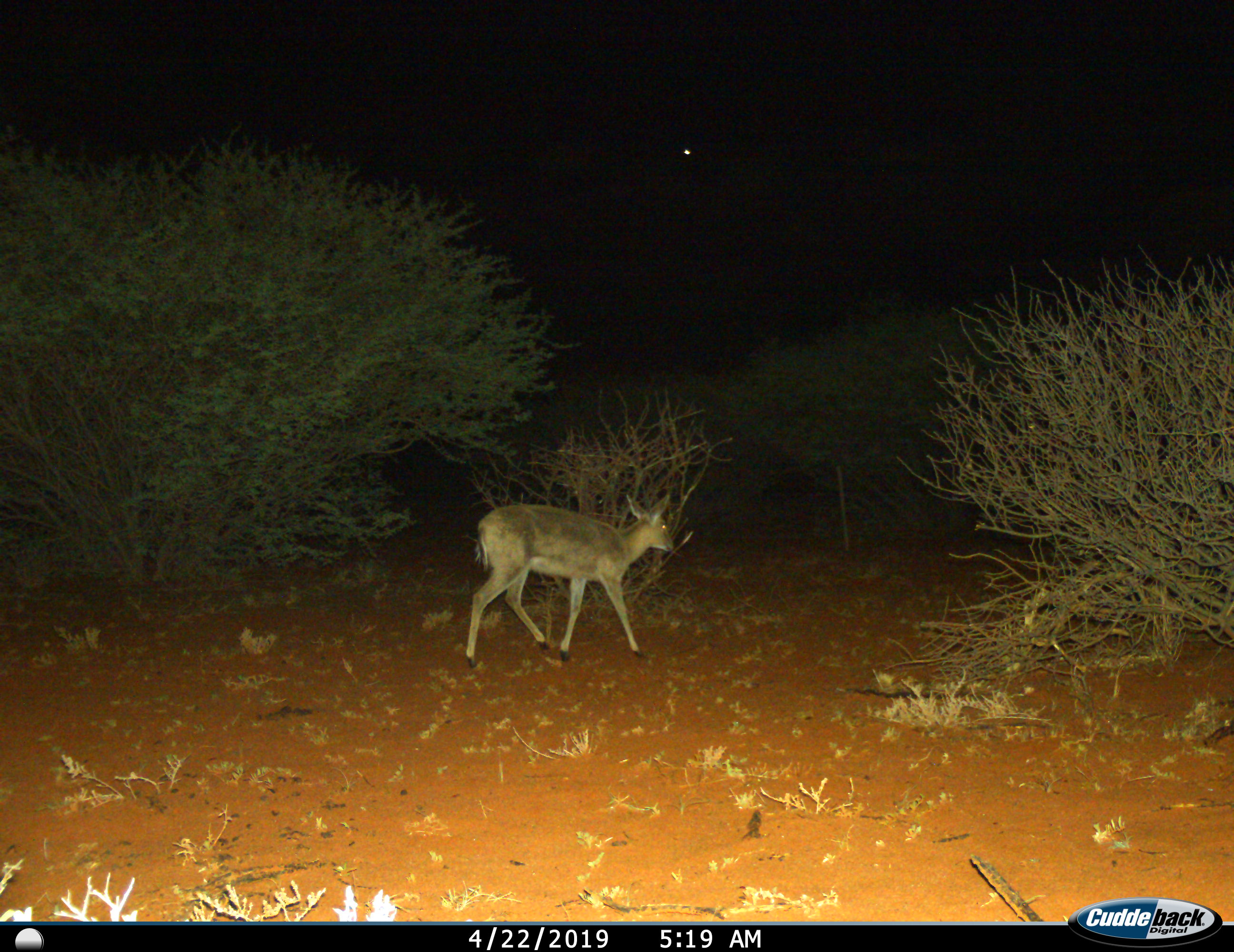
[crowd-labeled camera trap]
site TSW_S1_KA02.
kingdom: Animalia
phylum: Chordata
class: Mammalia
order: Artiodactyla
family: Bovidae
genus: Sylvicapra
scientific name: Sylvicapra grimmia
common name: common duiker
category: duikercommongrey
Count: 1.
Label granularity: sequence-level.